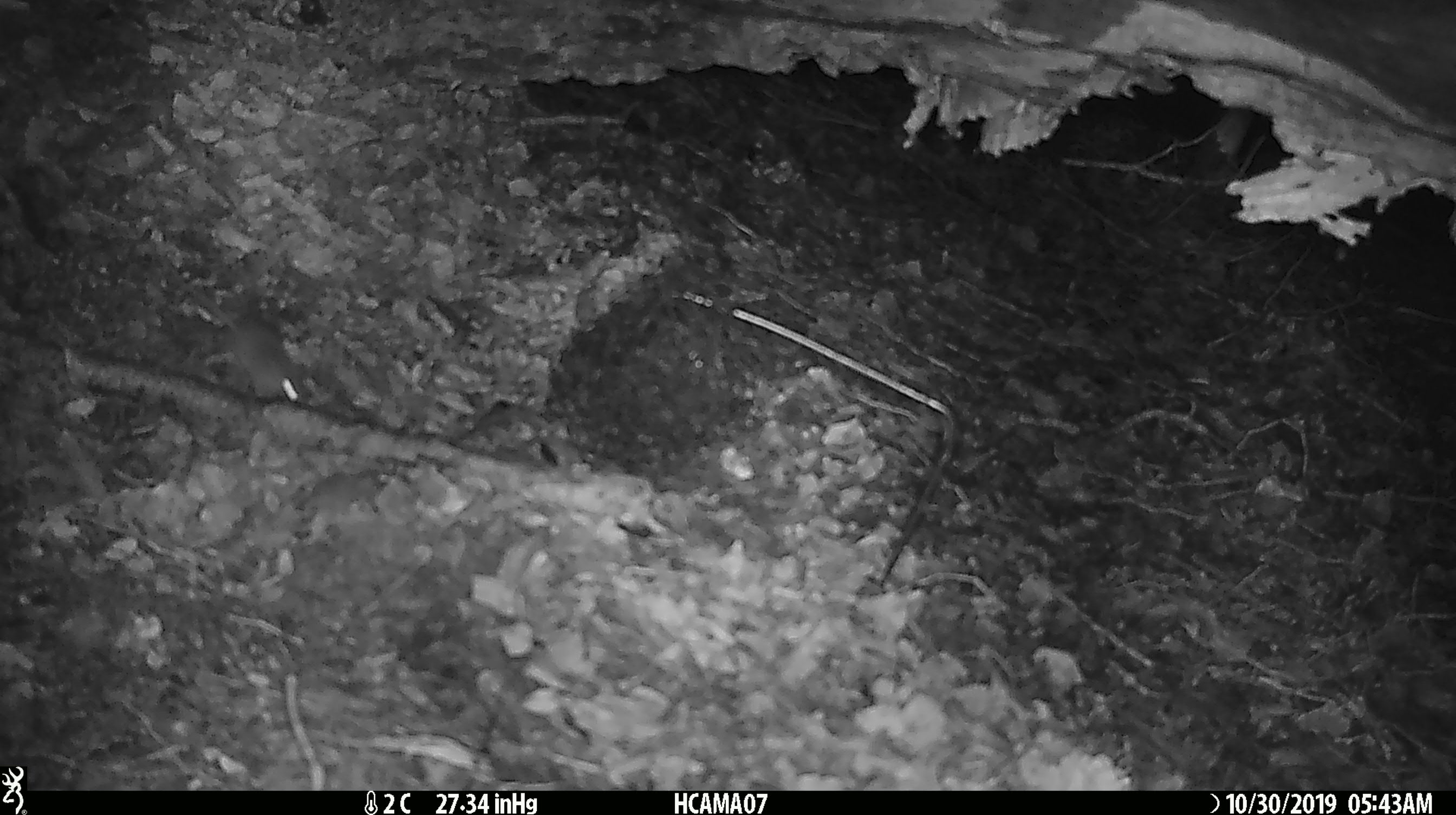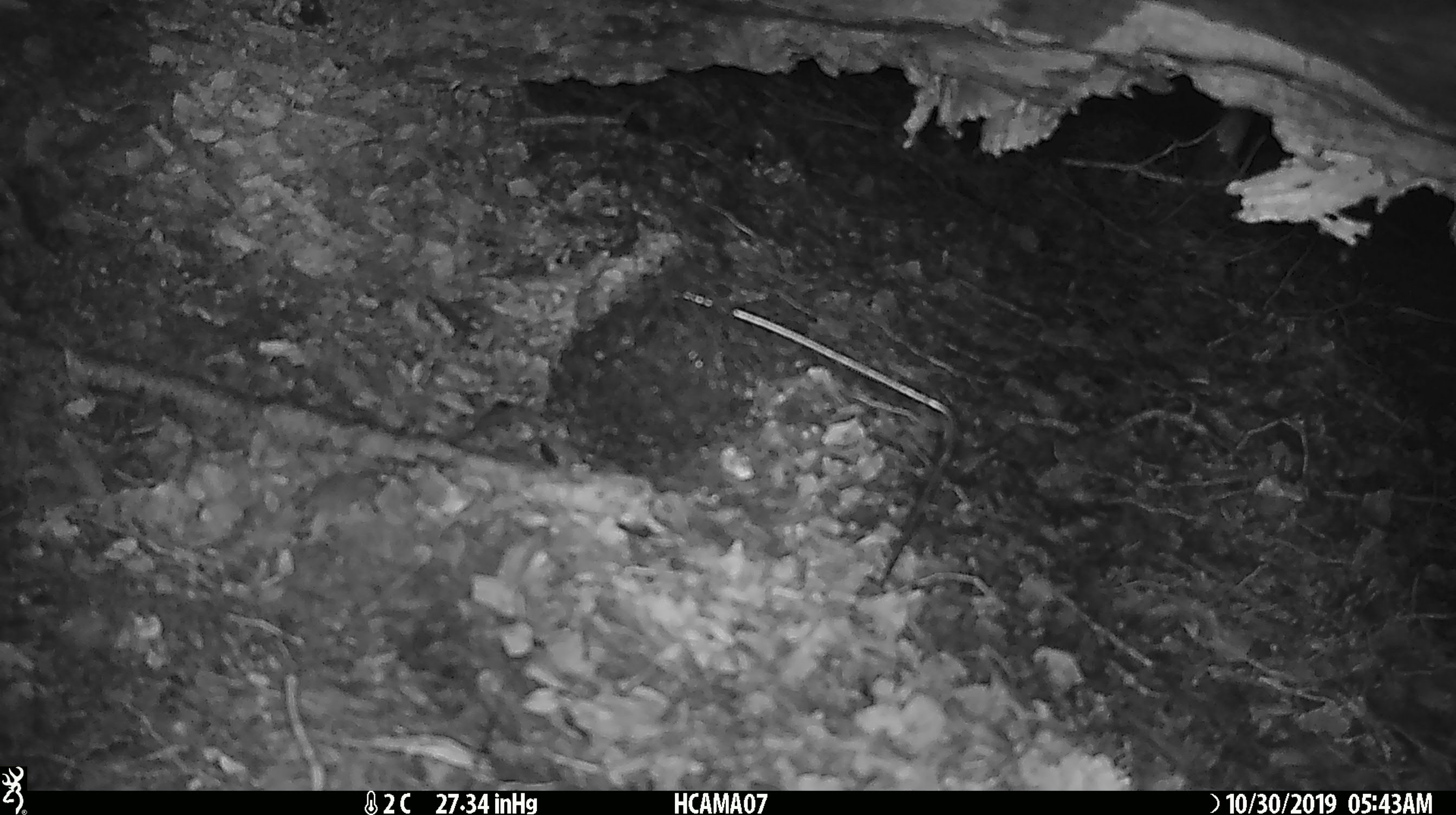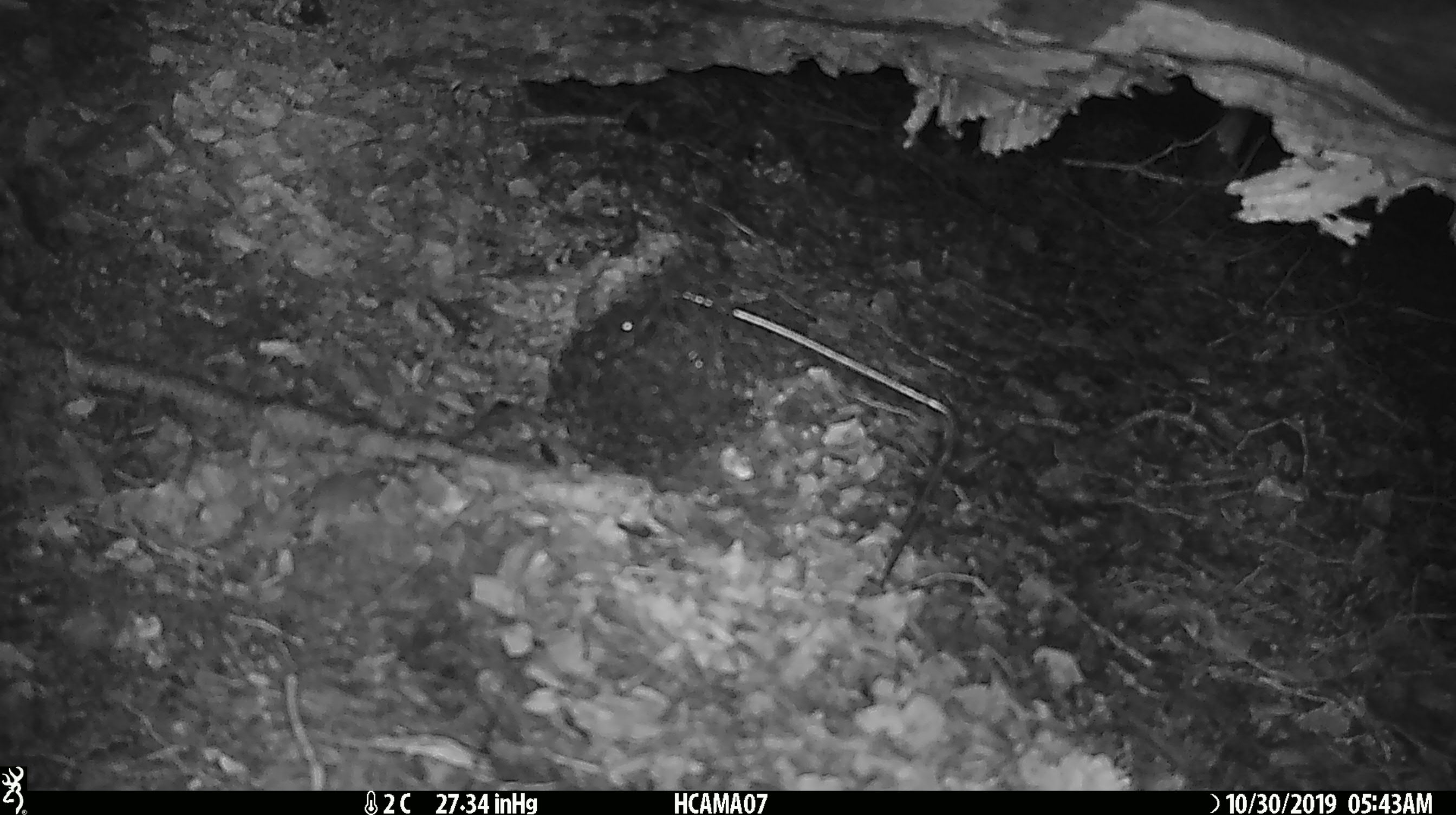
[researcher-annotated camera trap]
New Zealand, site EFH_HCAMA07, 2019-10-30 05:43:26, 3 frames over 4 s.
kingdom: Animalia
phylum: Chordata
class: Mammalia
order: Rodentia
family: Muridae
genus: Mus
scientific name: Mus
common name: mouse